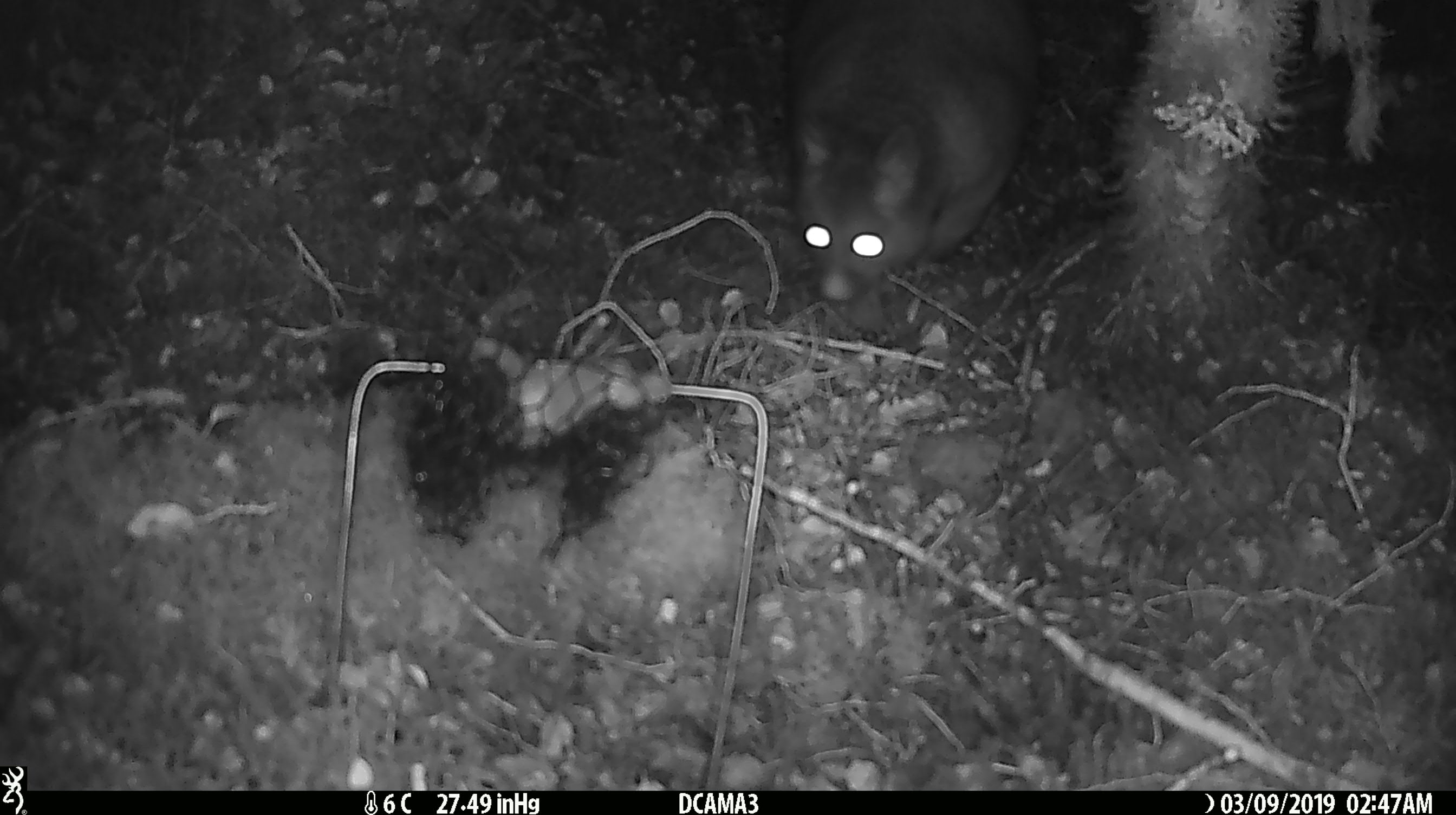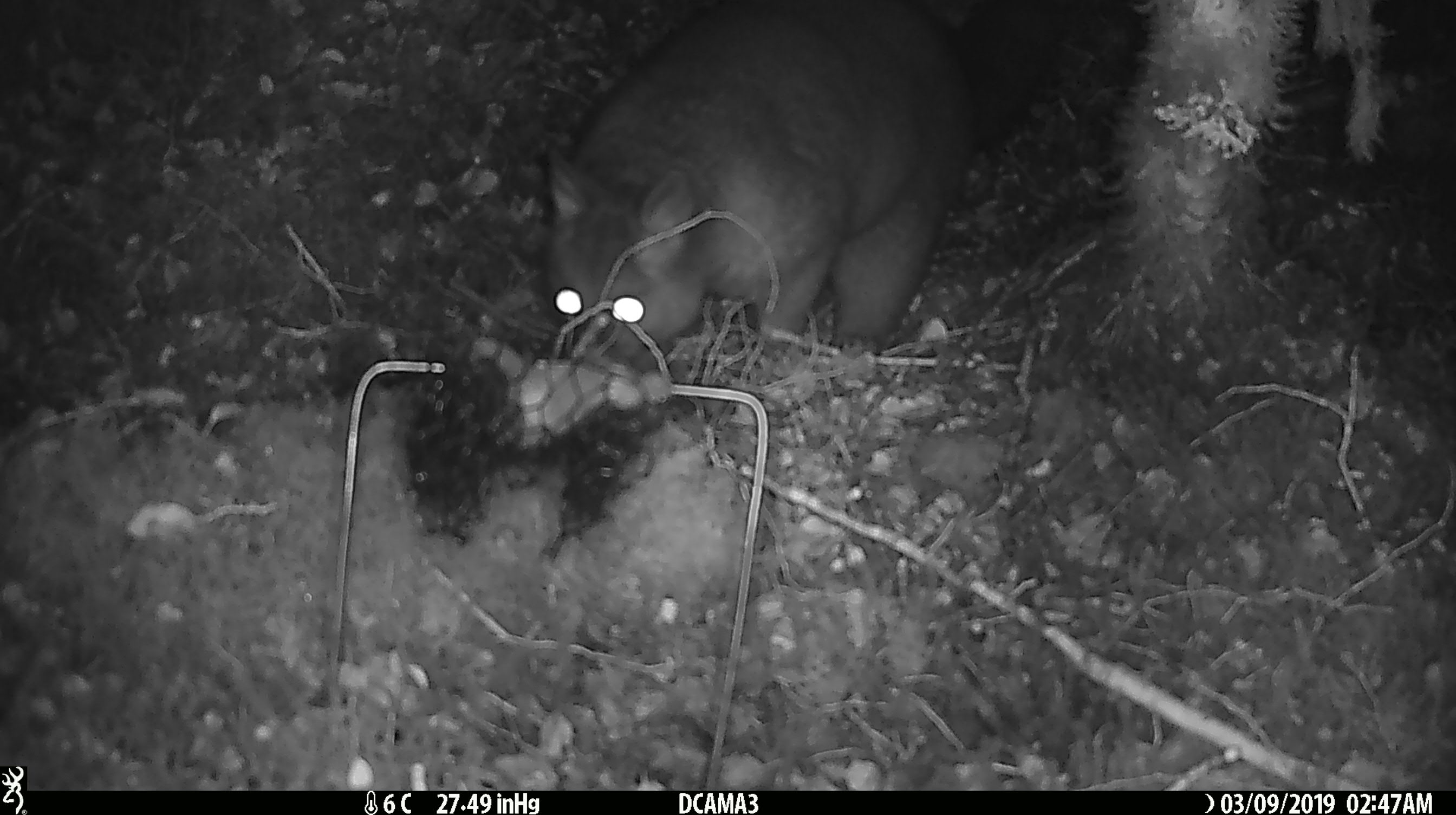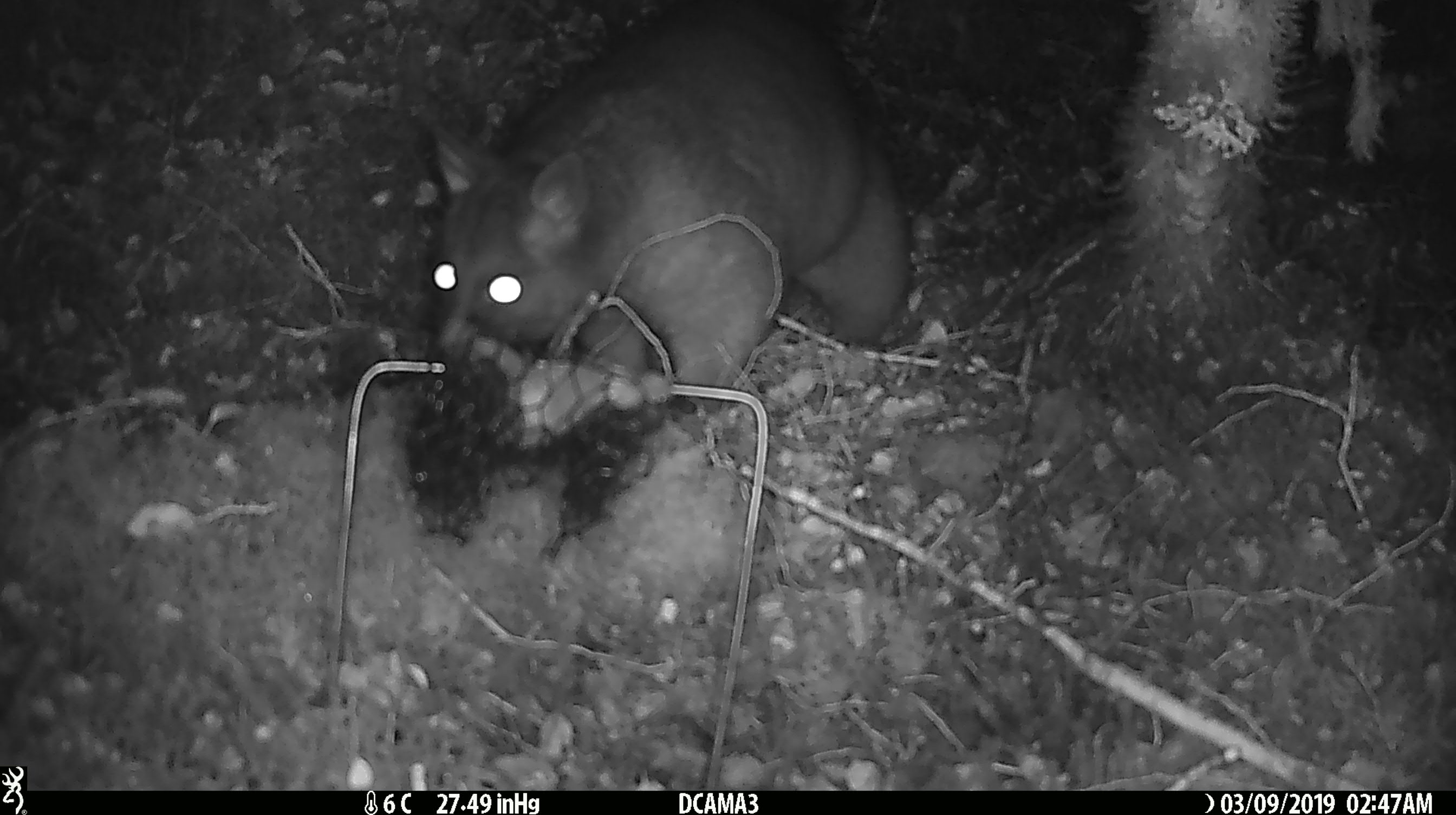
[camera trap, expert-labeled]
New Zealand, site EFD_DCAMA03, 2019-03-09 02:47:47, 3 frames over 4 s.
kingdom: Animalia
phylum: Chordata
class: Mammalia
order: Diprotodontia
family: Phalangeridae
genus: Trichosurus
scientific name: Trichosurus vulpecula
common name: common brushtail possum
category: possum